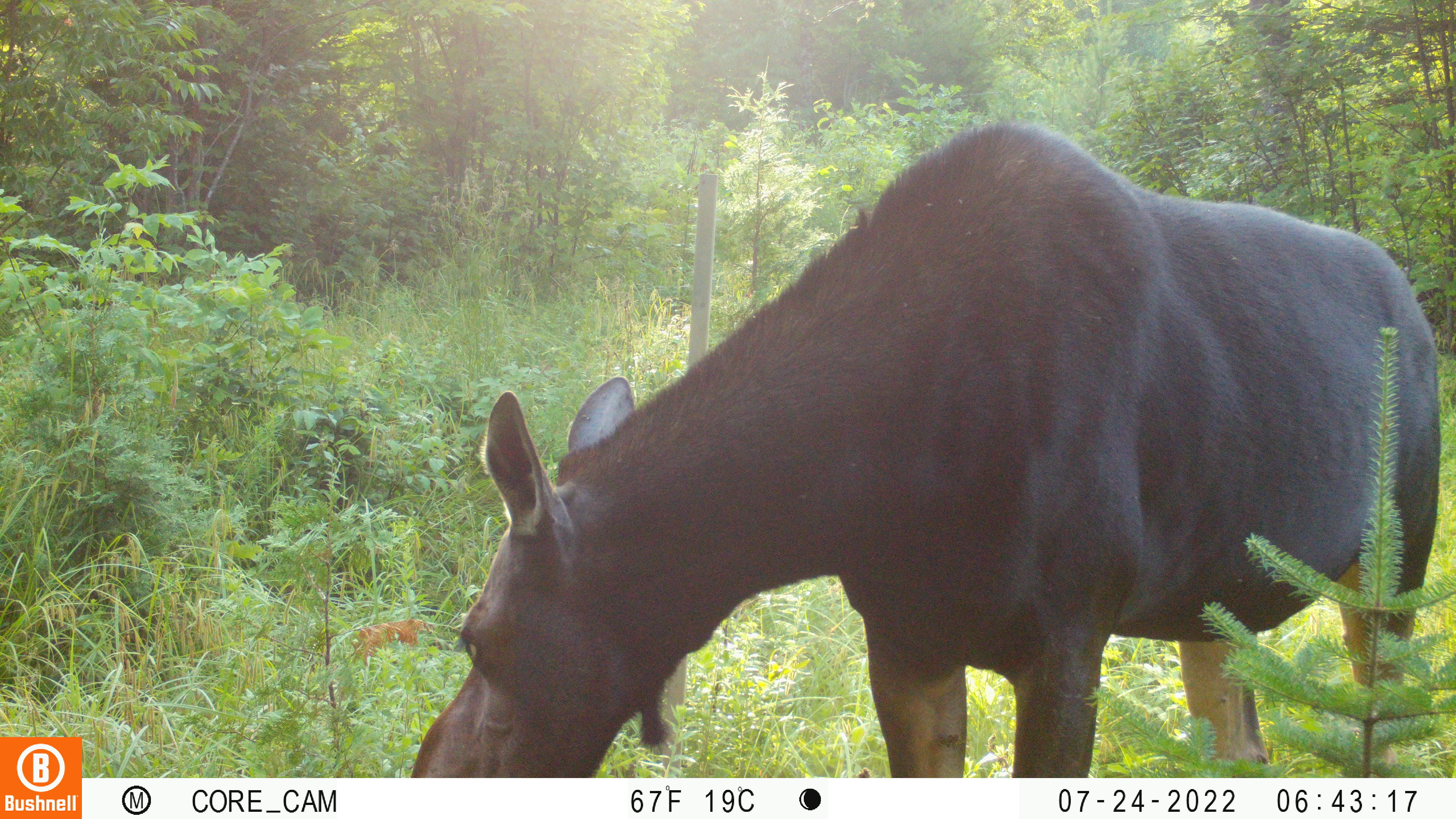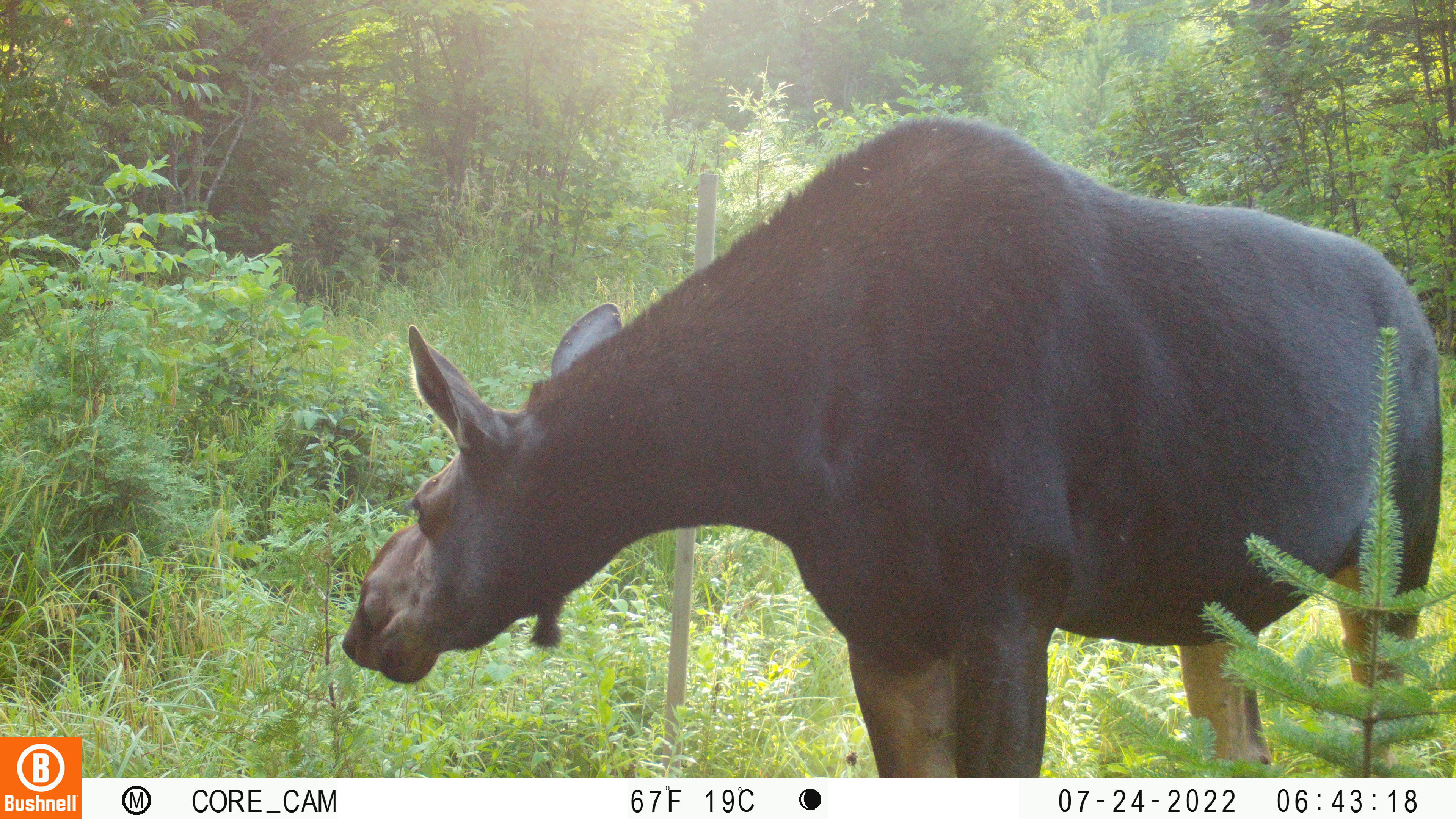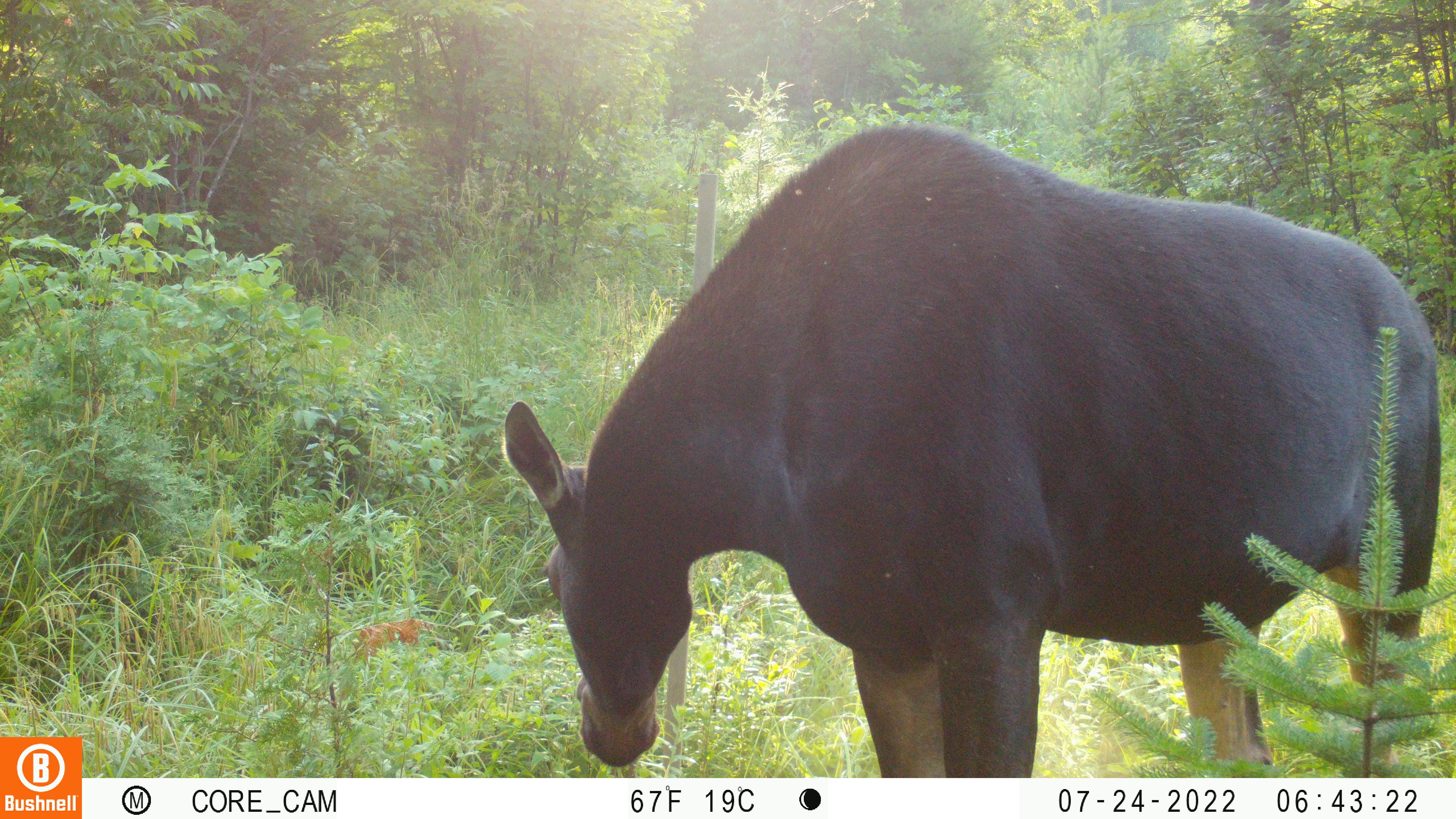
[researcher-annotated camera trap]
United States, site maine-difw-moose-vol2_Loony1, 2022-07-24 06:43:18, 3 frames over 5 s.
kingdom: Animalia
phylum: Chordata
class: Mammalia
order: Artiodactyla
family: Cervidae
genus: Alces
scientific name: Alces alces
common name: moose